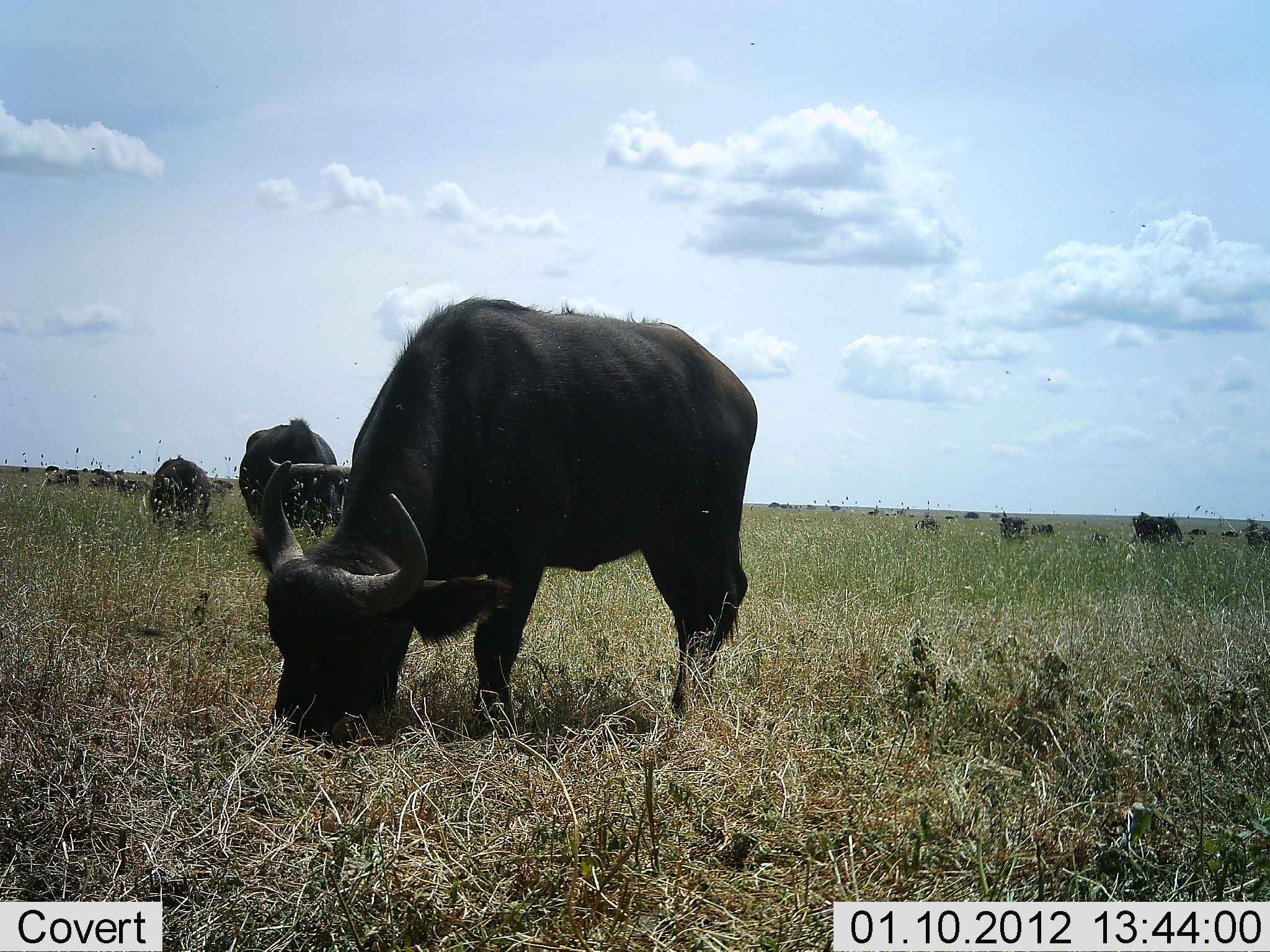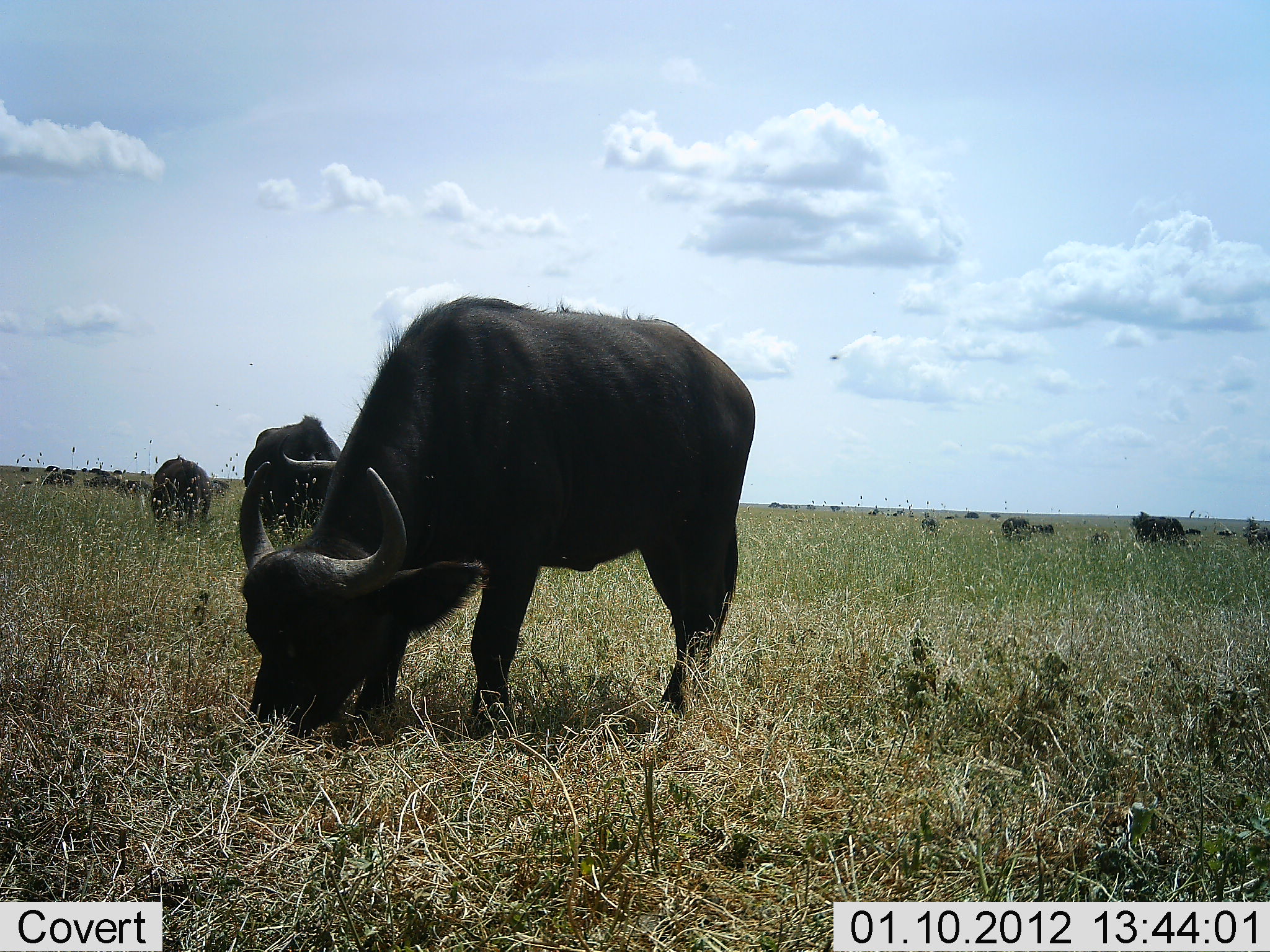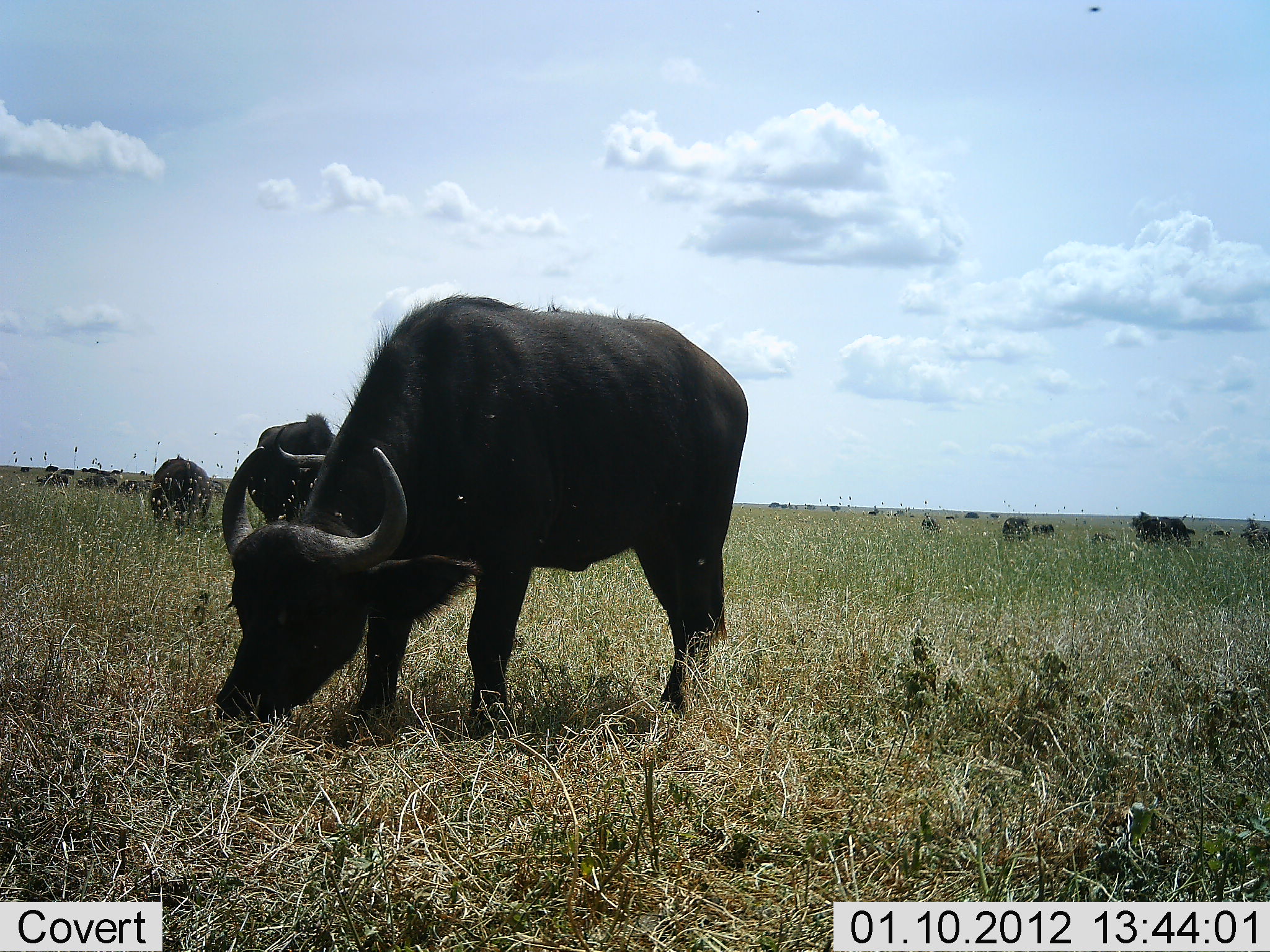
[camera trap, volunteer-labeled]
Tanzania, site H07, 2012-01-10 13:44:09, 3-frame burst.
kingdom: Animalia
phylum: Chordata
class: Mammalia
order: Artiodactyla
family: Bovidae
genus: Syncerus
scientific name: Syncerus caffer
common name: cape buffalo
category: buffalo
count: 11-50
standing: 23%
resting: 0%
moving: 12%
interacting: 4%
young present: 0%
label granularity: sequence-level